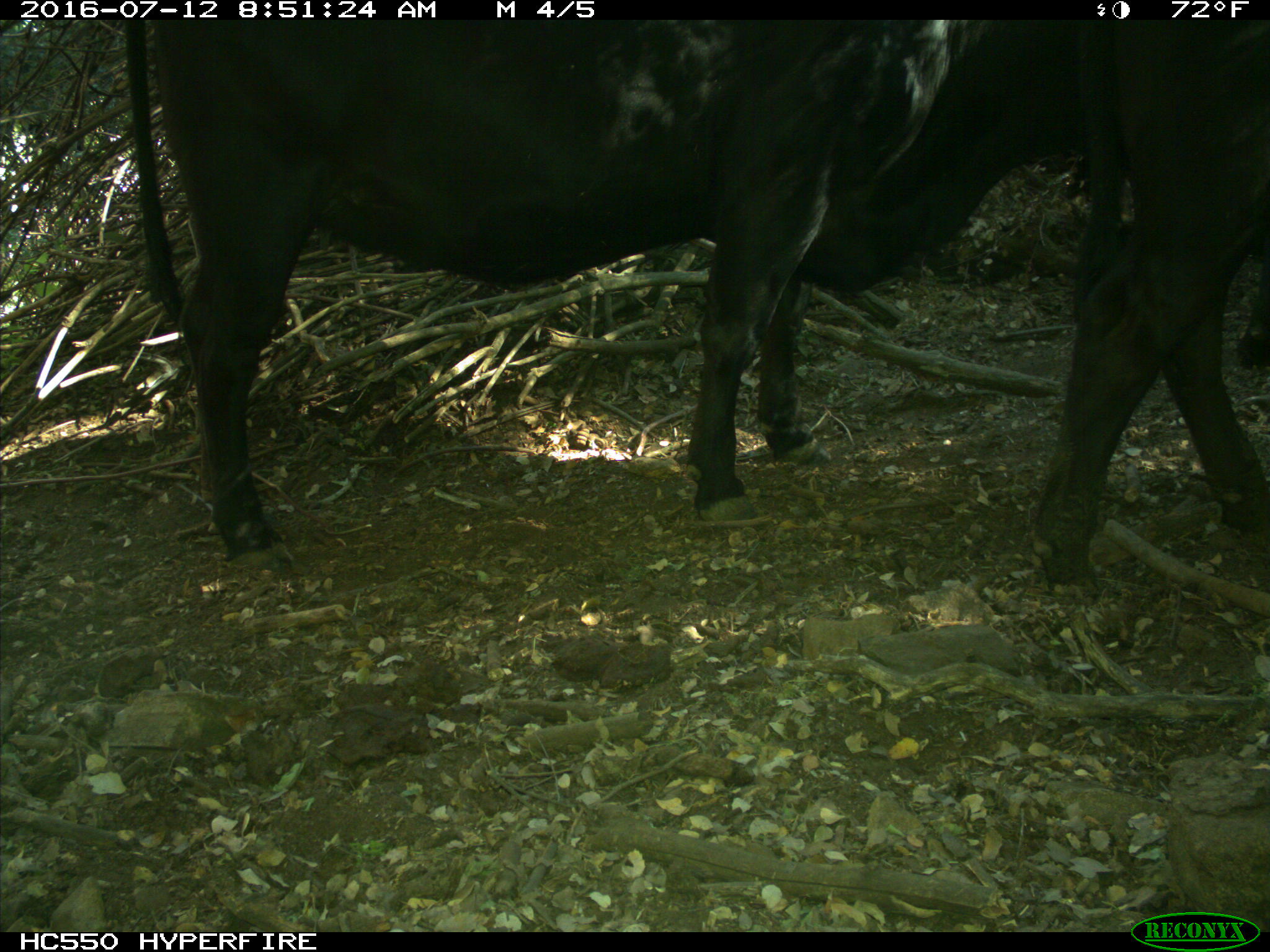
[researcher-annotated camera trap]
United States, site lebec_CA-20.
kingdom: Animalia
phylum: Chordata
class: Mammalia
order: Artiodactyla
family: Bovidae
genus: Bos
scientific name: Bos taurus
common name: domestic cow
Bos taurus (domestic cow).